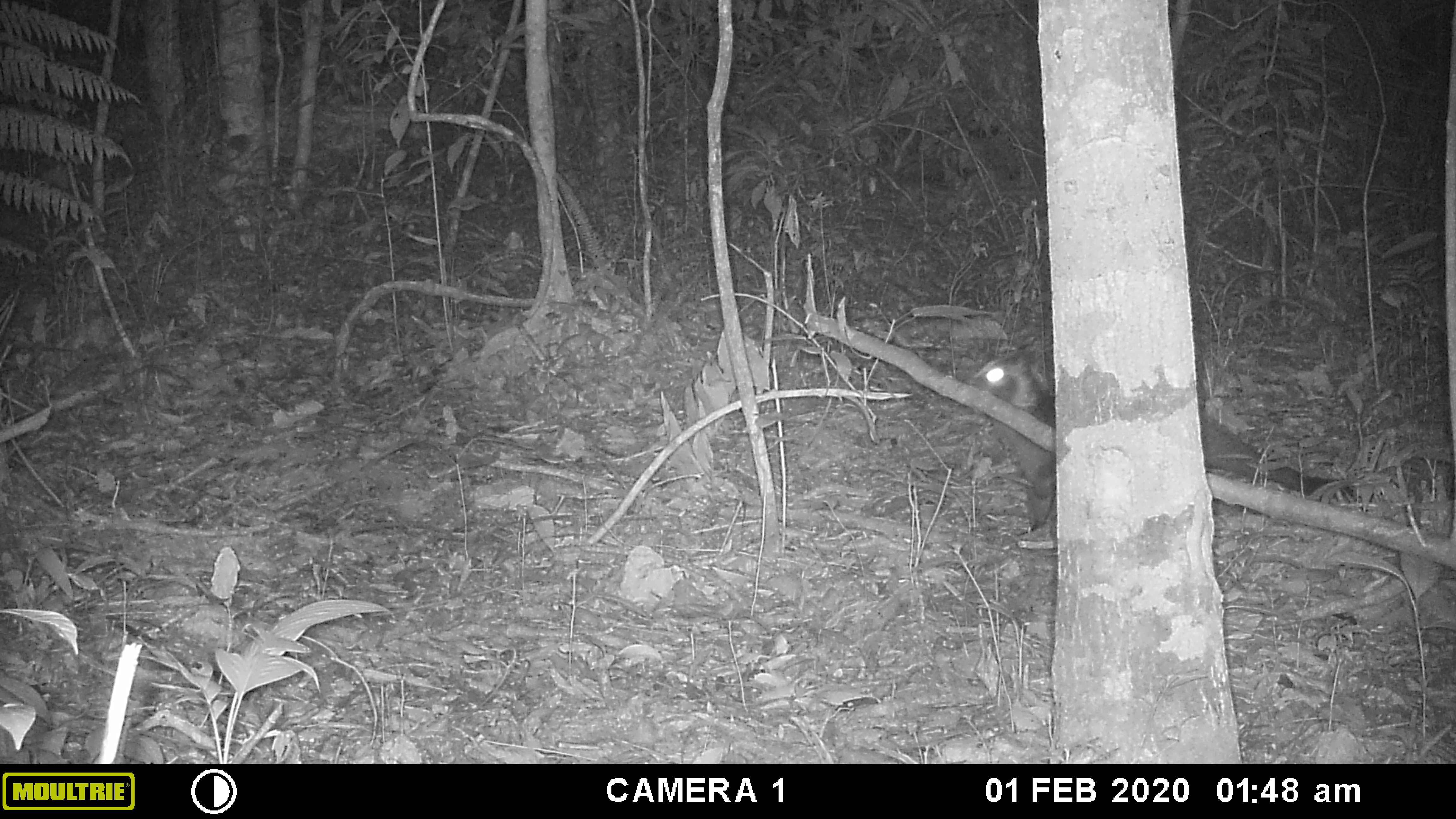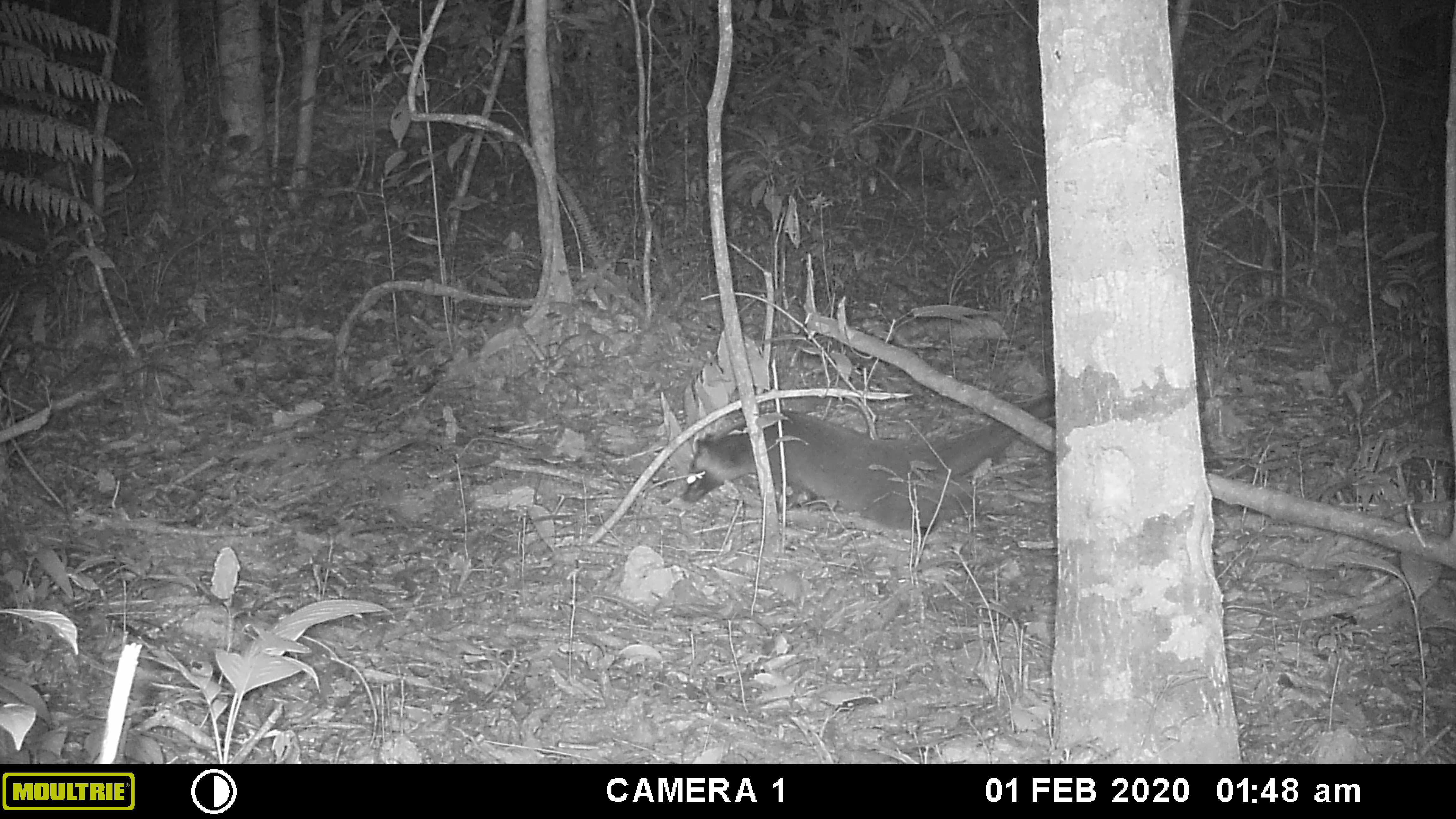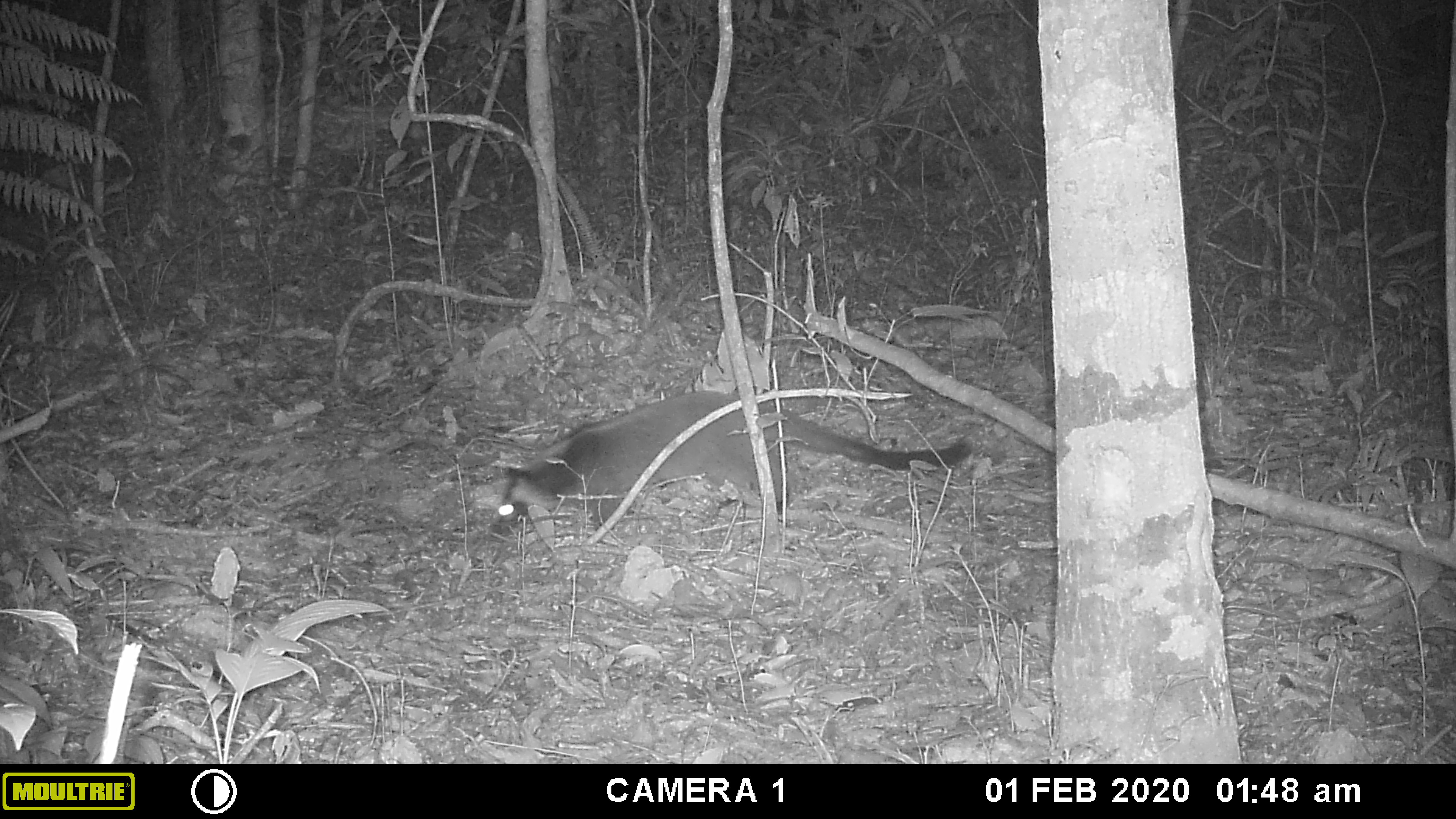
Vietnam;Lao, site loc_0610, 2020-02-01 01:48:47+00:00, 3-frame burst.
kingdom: Animalia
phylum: Chordata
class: Mammalia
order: Carnivora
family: Viverridae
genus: Paguma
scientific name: Paguma larvata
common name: masked palm civet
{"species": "masked palm civet (Paguma larvata)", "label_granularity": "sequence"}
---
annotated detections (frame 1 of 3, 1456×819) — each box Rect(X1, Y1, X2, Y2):
masked palm civet: Rect(964, 346, 1366, 532)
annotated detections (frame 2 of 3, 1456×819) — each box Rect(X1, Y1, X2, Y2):
masked palm civet: Rect(680, 392, 1228, 537)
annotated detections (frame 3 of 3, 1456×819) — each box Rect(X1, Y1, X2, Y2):
masked palm civet: Rect(485, 388, 973, 547)